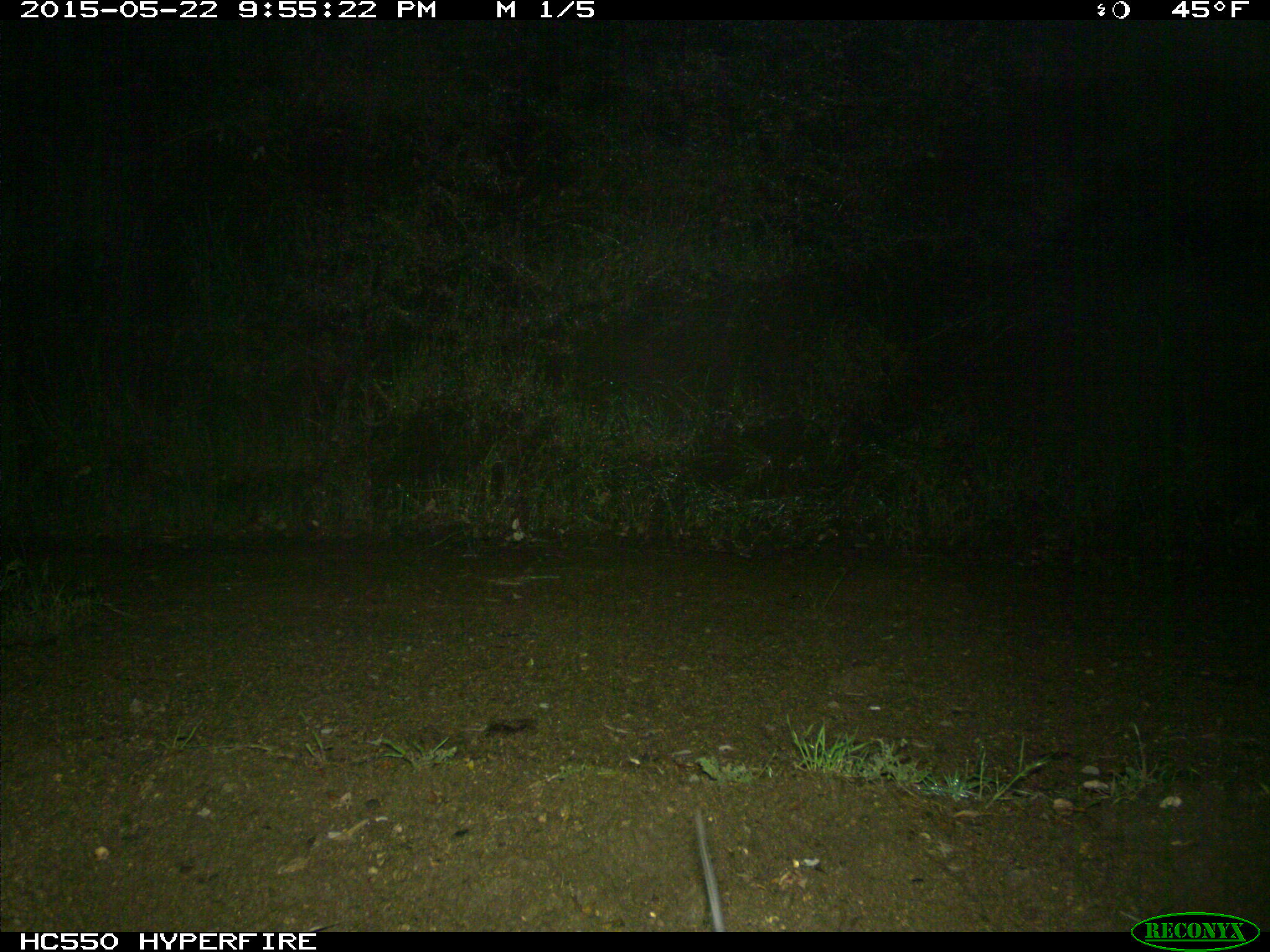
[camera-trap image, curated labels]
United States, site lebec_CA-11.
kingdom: Animalia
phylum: Chordata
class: Mammalia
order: Rodentia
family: Cricetidae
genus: Neotoma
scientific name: Neotoma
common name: pack rat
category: unidentified pack rat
Unidentified pack rat (pack rat) (Neotoma).